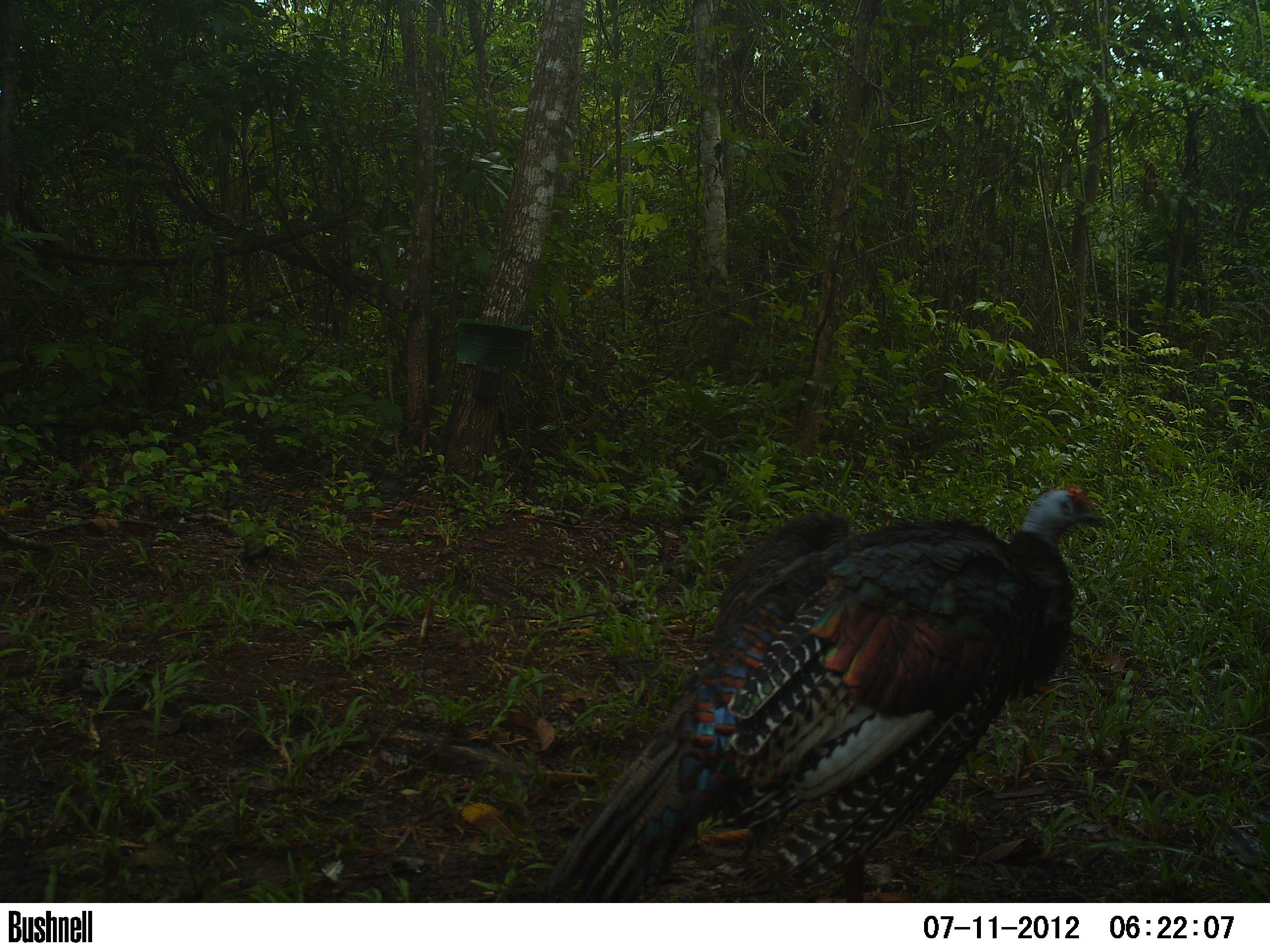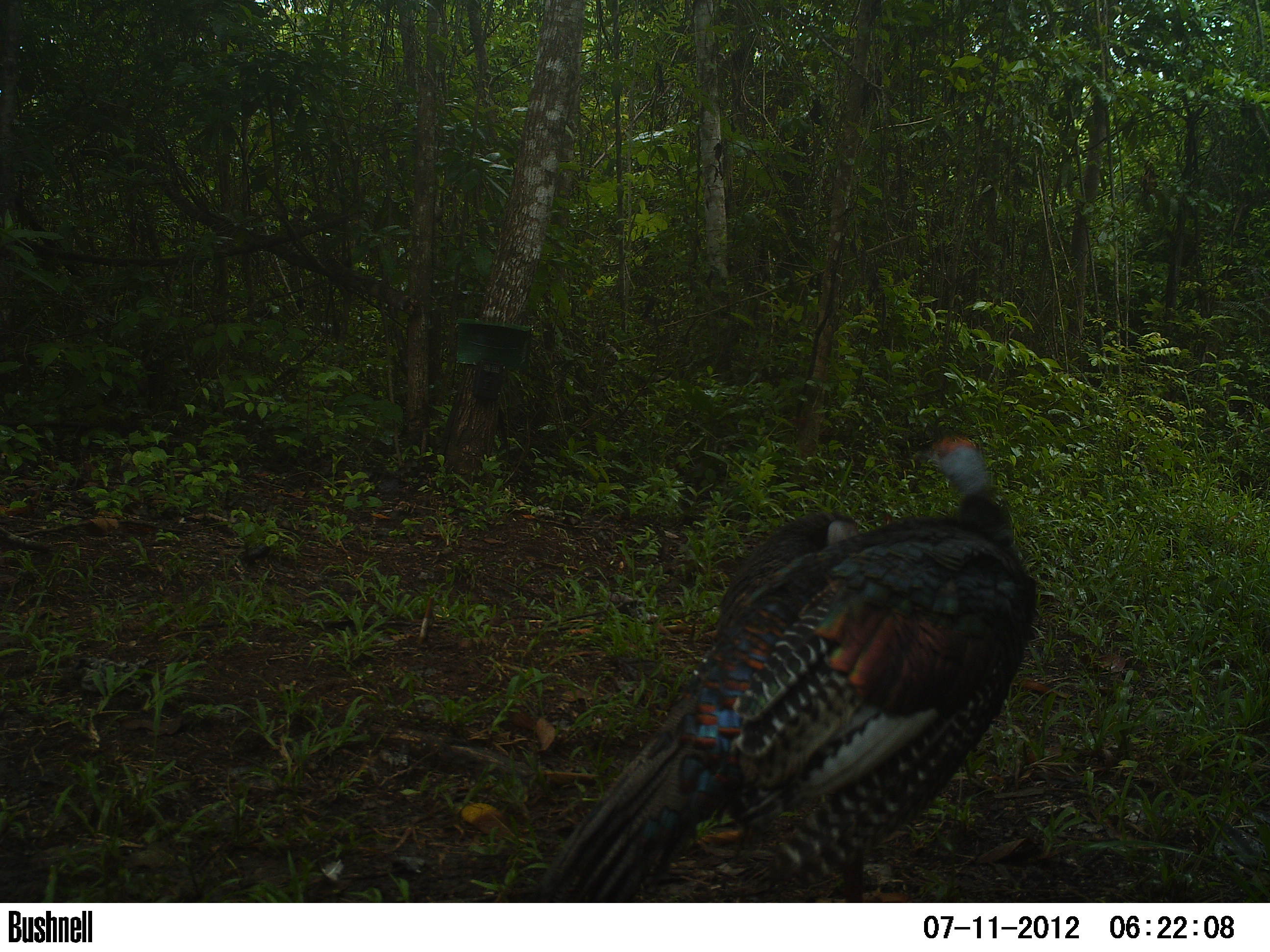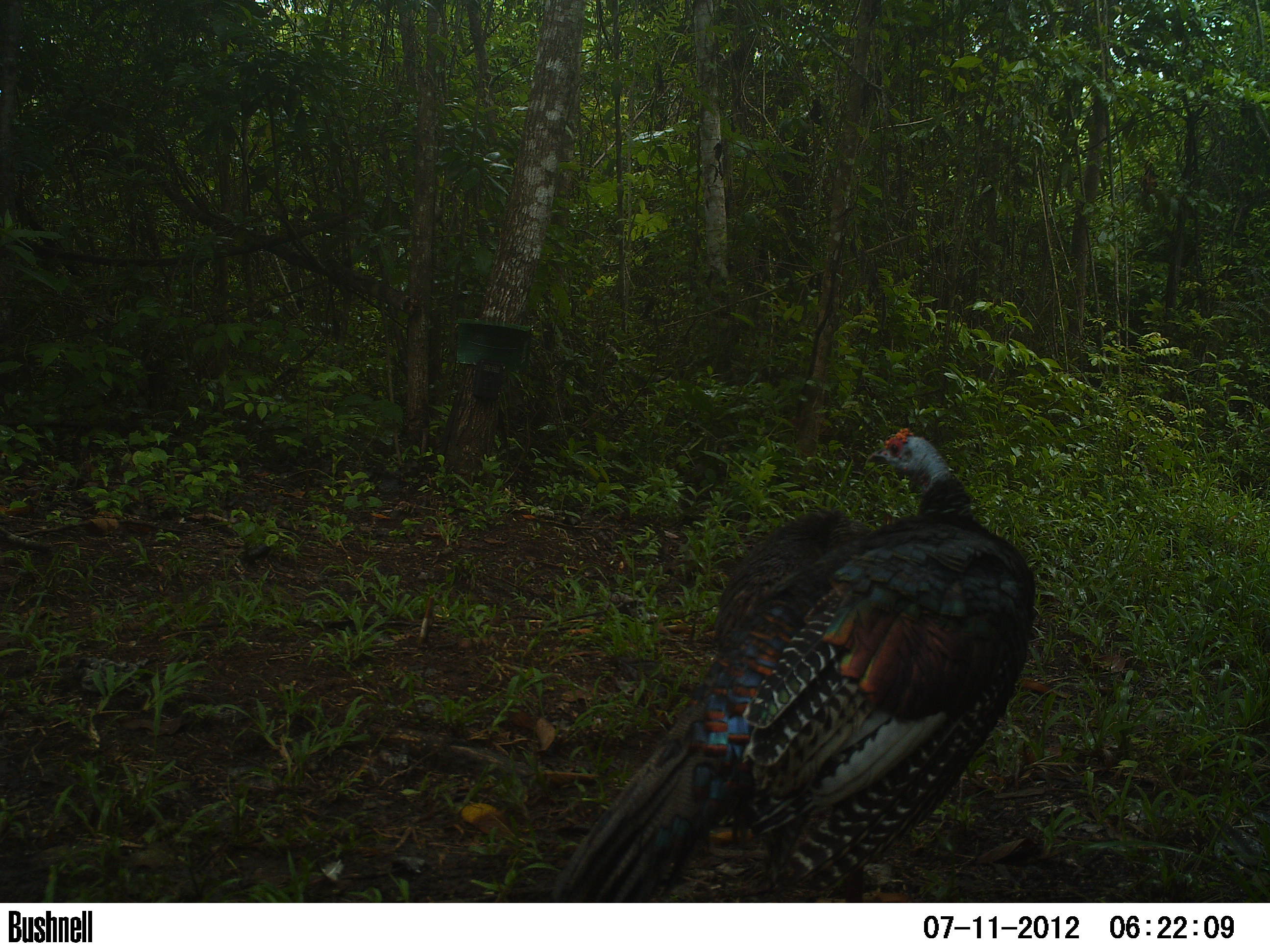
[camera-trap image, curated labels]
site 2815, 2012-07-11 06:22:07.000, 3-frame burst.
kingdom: Animalia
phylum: Chordata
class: Aves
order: Galliformes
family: Phasianidae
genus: Meleagris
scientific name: Meleagris ocellata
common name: ocellated turkey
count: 2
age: adult